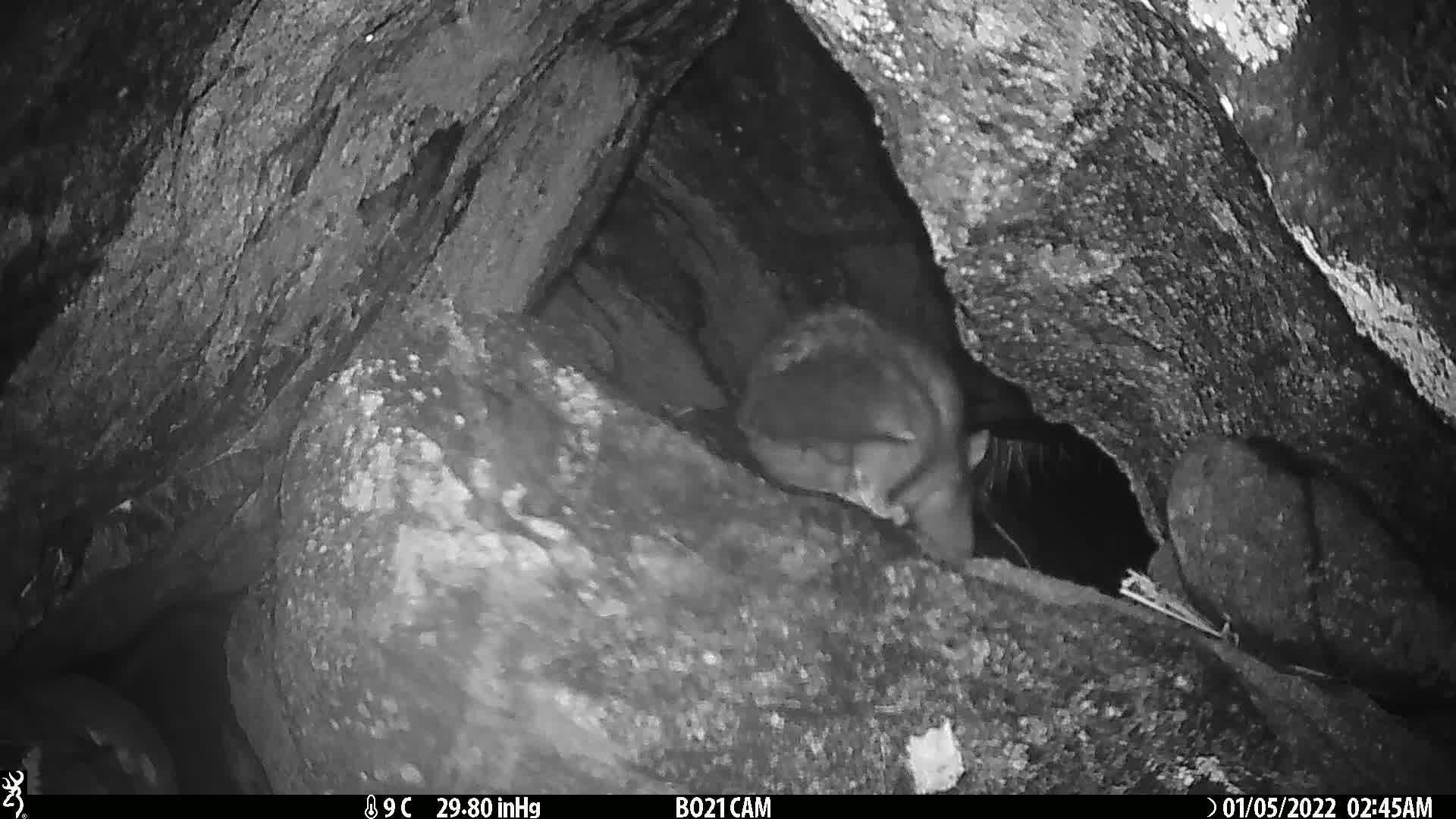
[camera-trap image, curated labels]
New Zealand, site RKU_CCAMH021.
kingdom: Animalia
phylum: Chordata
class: Mammalia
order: Diprotodontia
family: Phalangeridae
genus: Trichosurus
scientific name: Trichosurus vulpecula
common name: common brushtail possum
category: possum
Possum (common brushtail possum) (Trichosurus vulpecula).